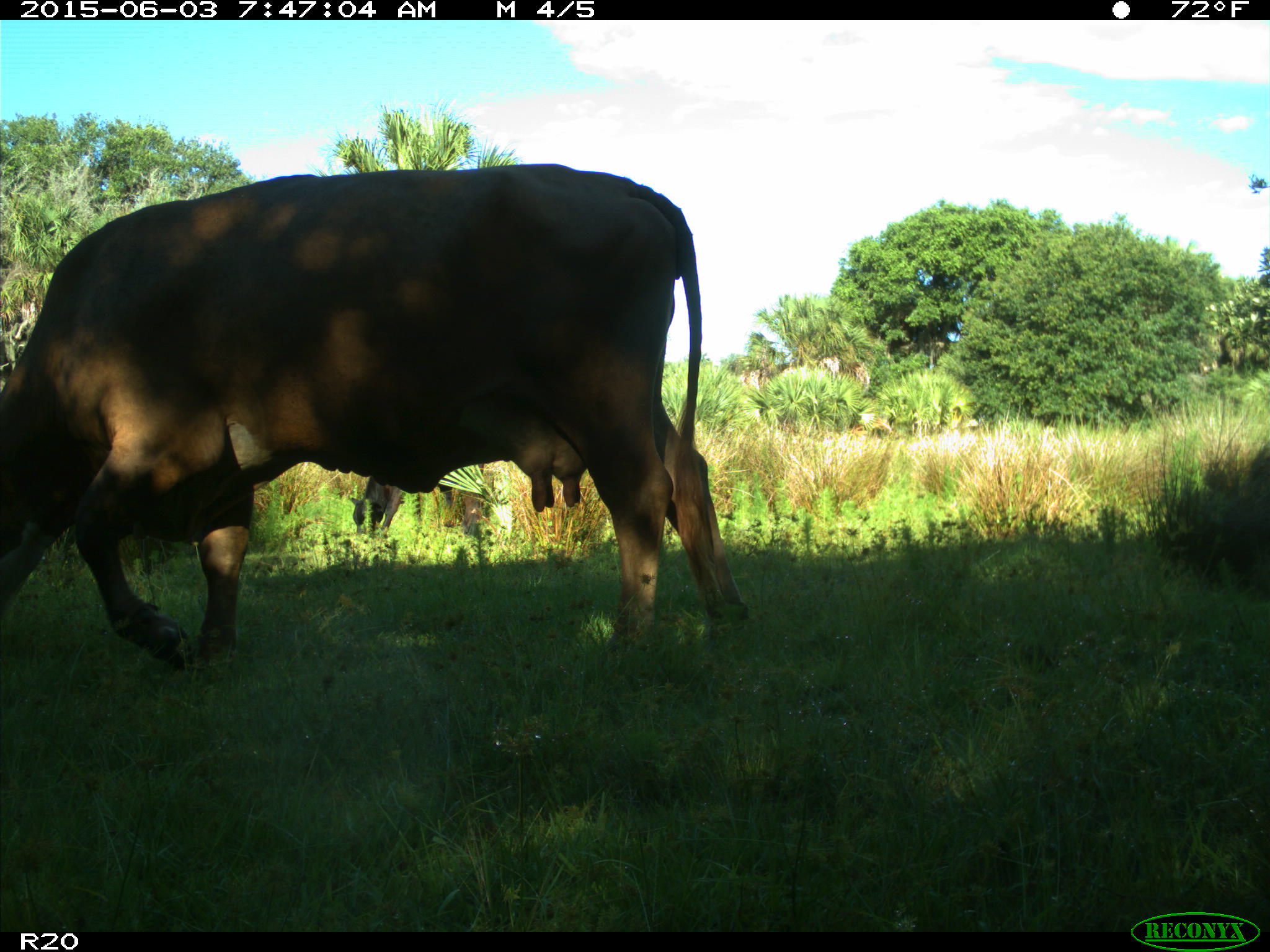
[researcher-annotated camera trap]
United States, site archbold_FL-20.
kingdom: Animalia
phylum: Chordata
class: Mammalia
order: Artiodactyla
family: Bovidae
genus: Bos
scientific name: Bos taurus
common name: domestic cow